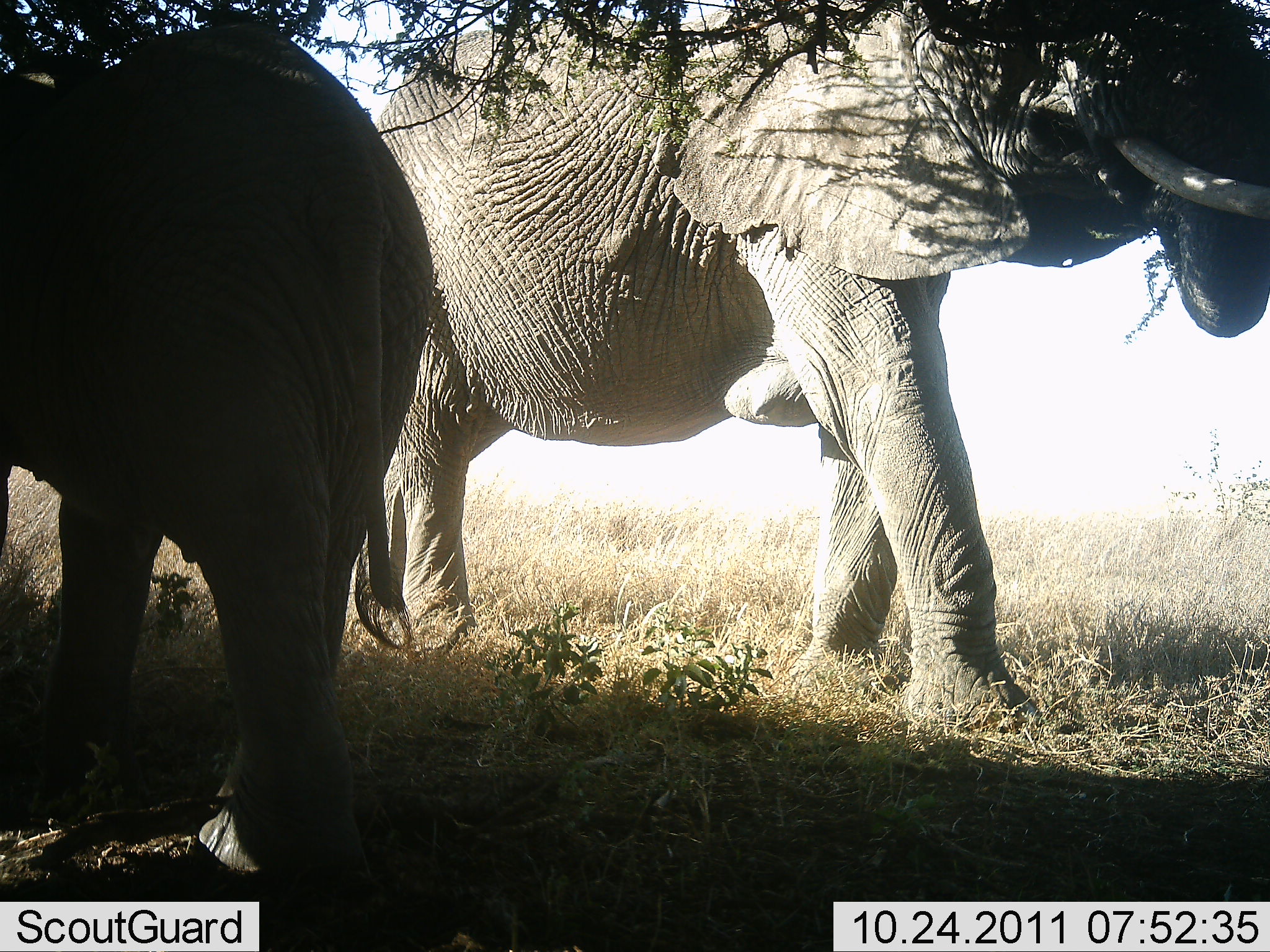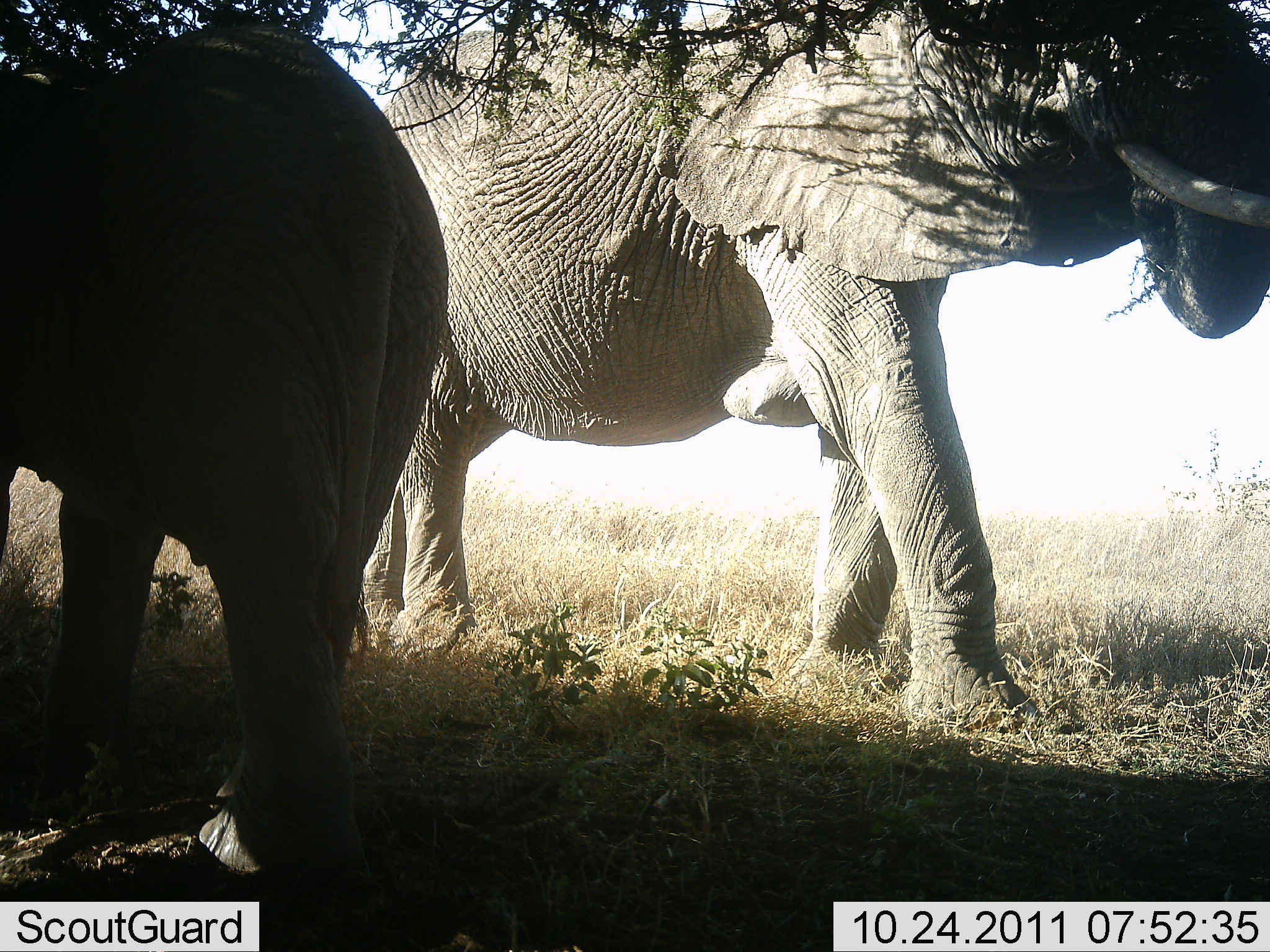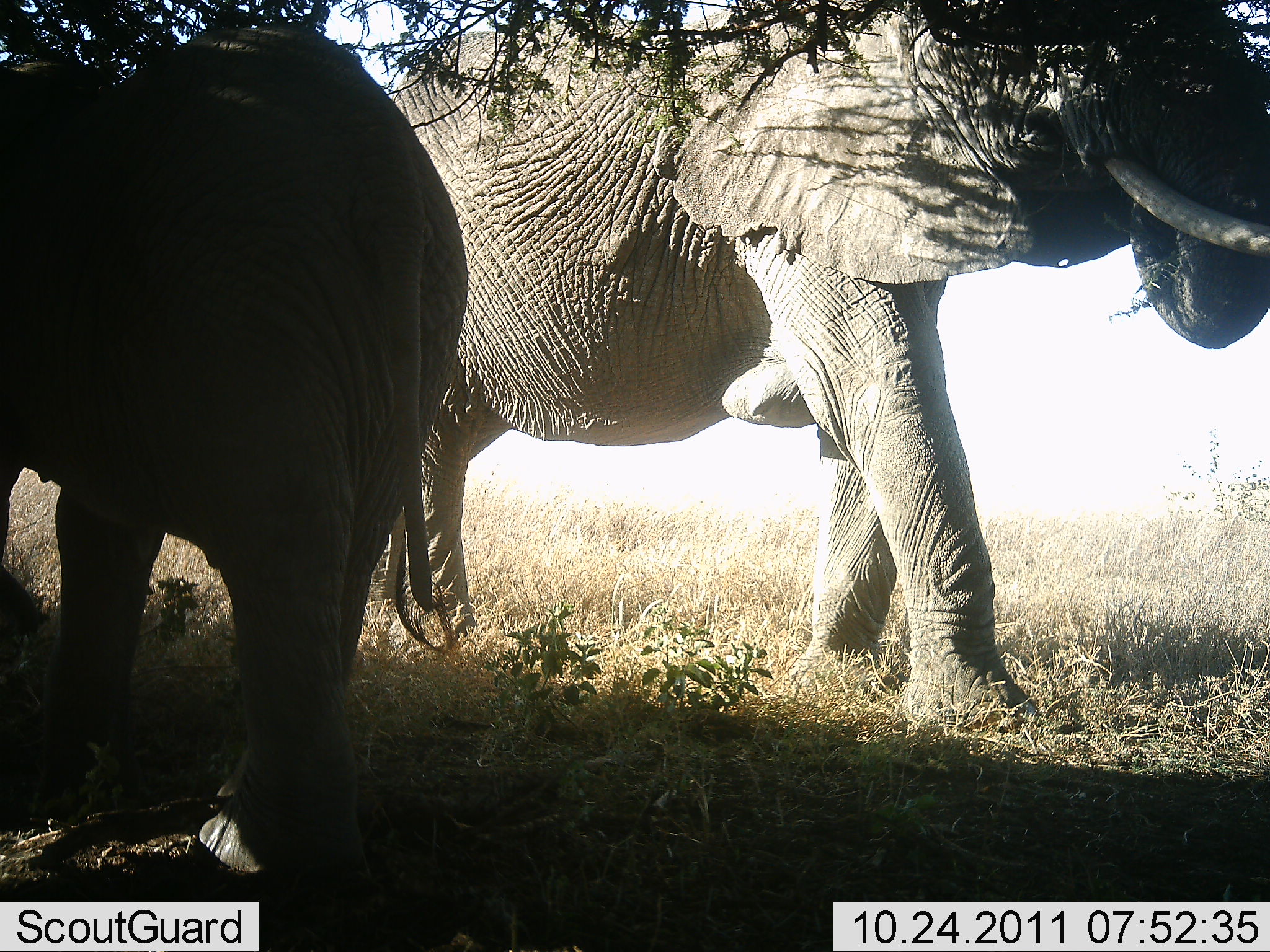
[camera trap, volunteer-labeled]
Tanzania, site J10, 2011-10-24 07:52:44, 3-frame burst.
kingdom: Animalia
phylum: Chordata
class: Mammalia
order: Proboscidea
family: Elephantidae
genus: Loxodonta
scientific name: Loxodonta africana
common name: african bush elephant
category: elephant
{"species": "elephant (african bush elephant) (Loxodonta africana)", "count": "2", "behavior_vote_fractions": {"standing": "67%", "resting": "0%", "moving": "25%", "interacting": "0%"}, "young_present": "8%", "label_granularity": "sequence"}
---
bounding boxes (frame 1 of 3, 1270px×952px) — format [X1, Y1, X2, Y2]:
animal: [356, 0, 1270, 732]; [0, 17, 440, 896]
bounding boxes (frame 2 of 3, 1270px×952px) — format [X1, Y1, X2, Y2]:
animal: [336, 0, 1270, 731]; [0, 19, 450, 951]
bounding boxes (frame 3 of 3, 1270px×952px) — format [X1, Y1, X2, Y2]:
animal: [365, 0, 1270, 737]; [0, 21, 470, 901]